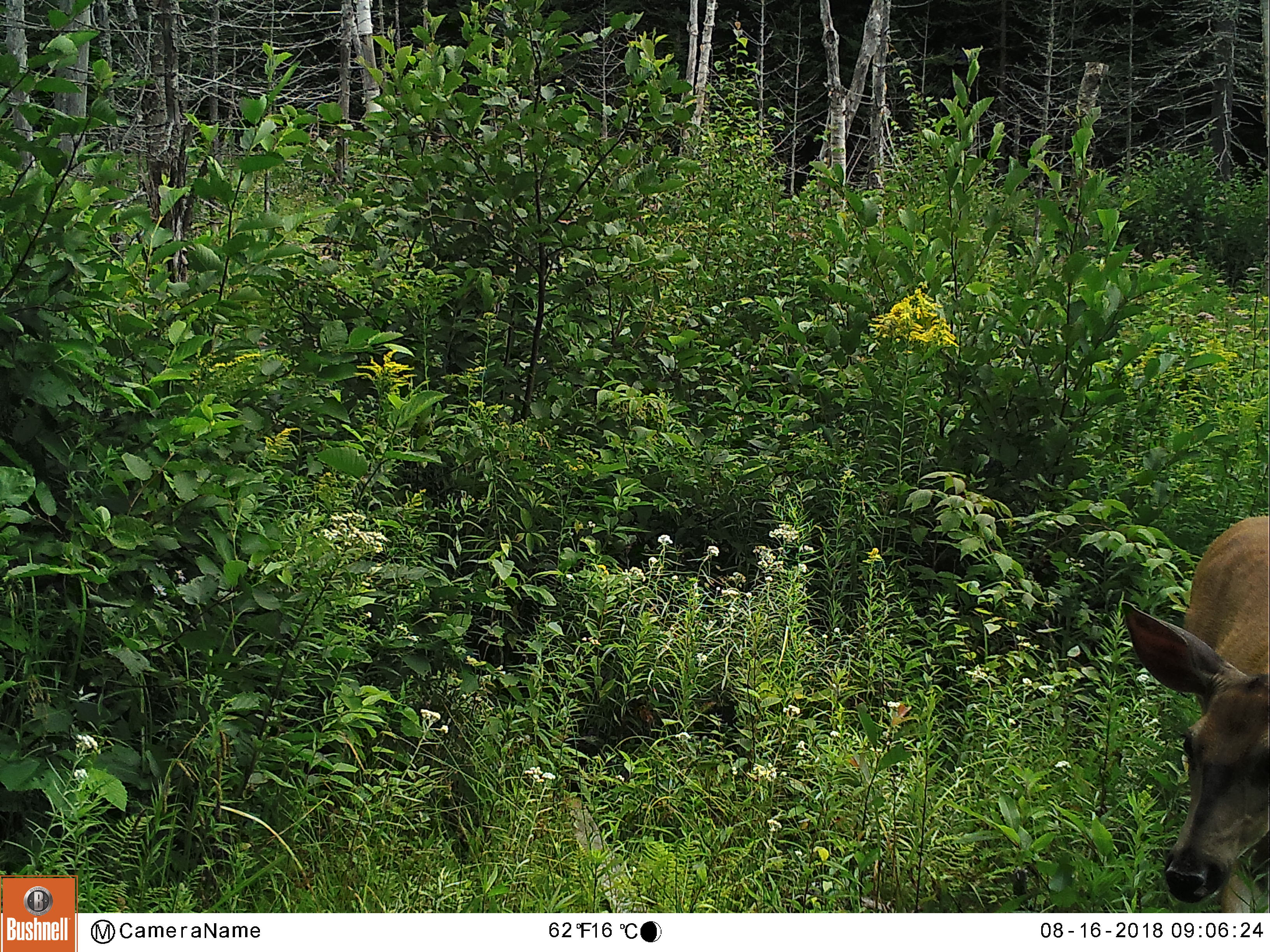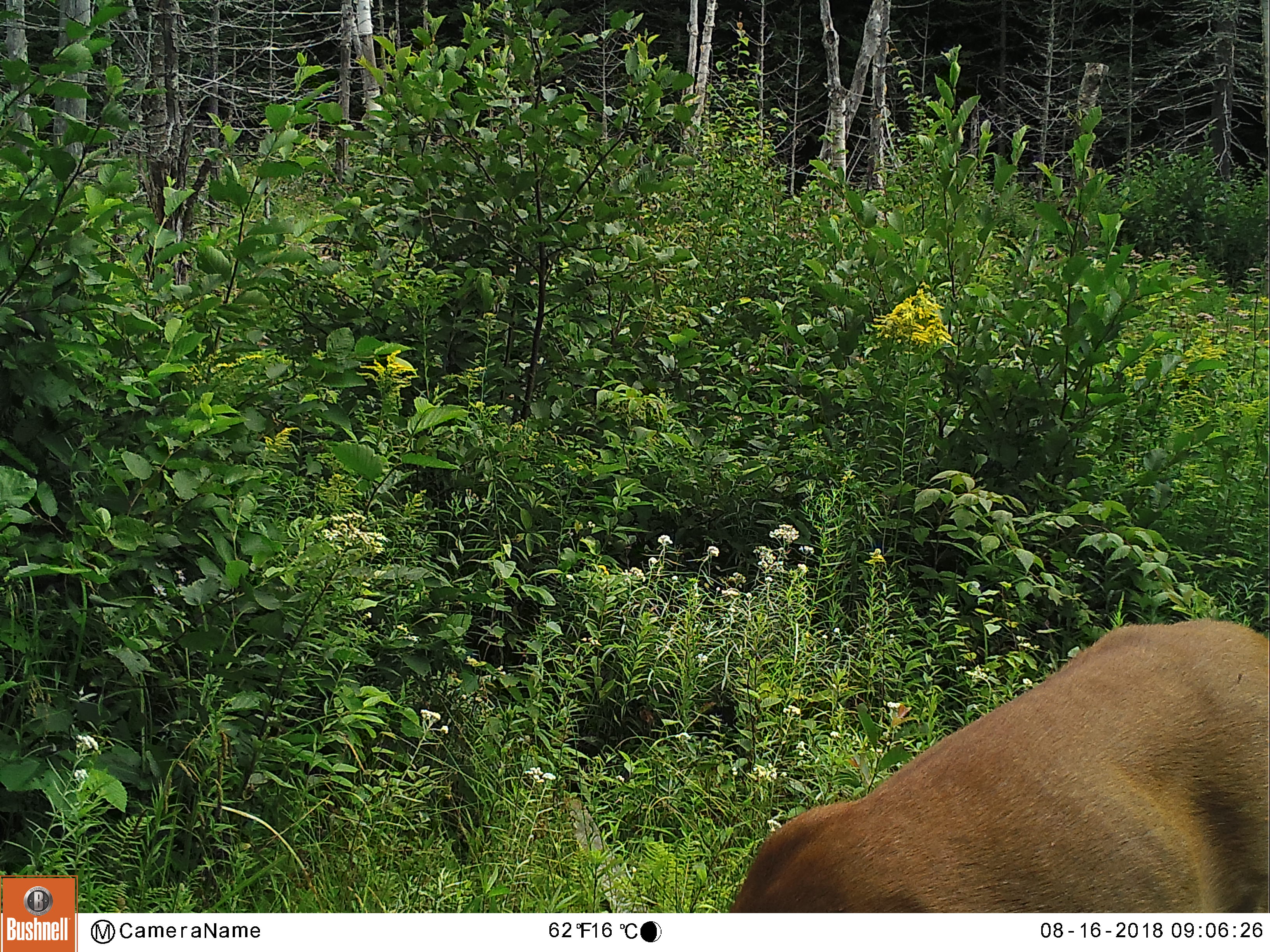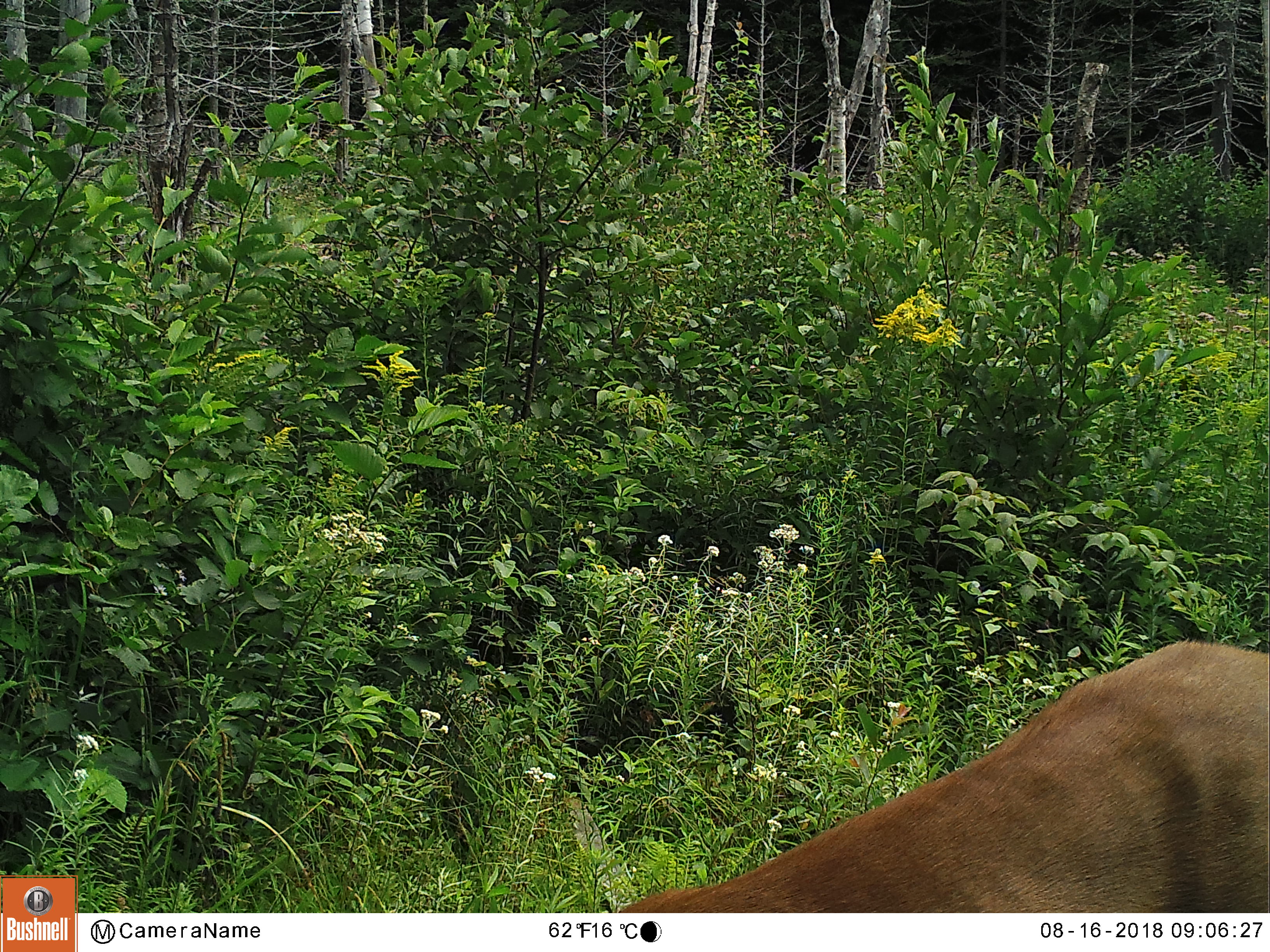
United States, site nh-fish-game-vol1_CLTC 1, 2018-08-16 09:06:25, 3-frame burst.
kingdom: Animalia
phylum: Chordata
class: Mammalia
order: Artiodactyla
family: Cervidae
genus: Odocoileus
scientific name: Odocoileus virginianus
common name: white-tailed deer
White-tailed deer (Odocoileus virginianus).